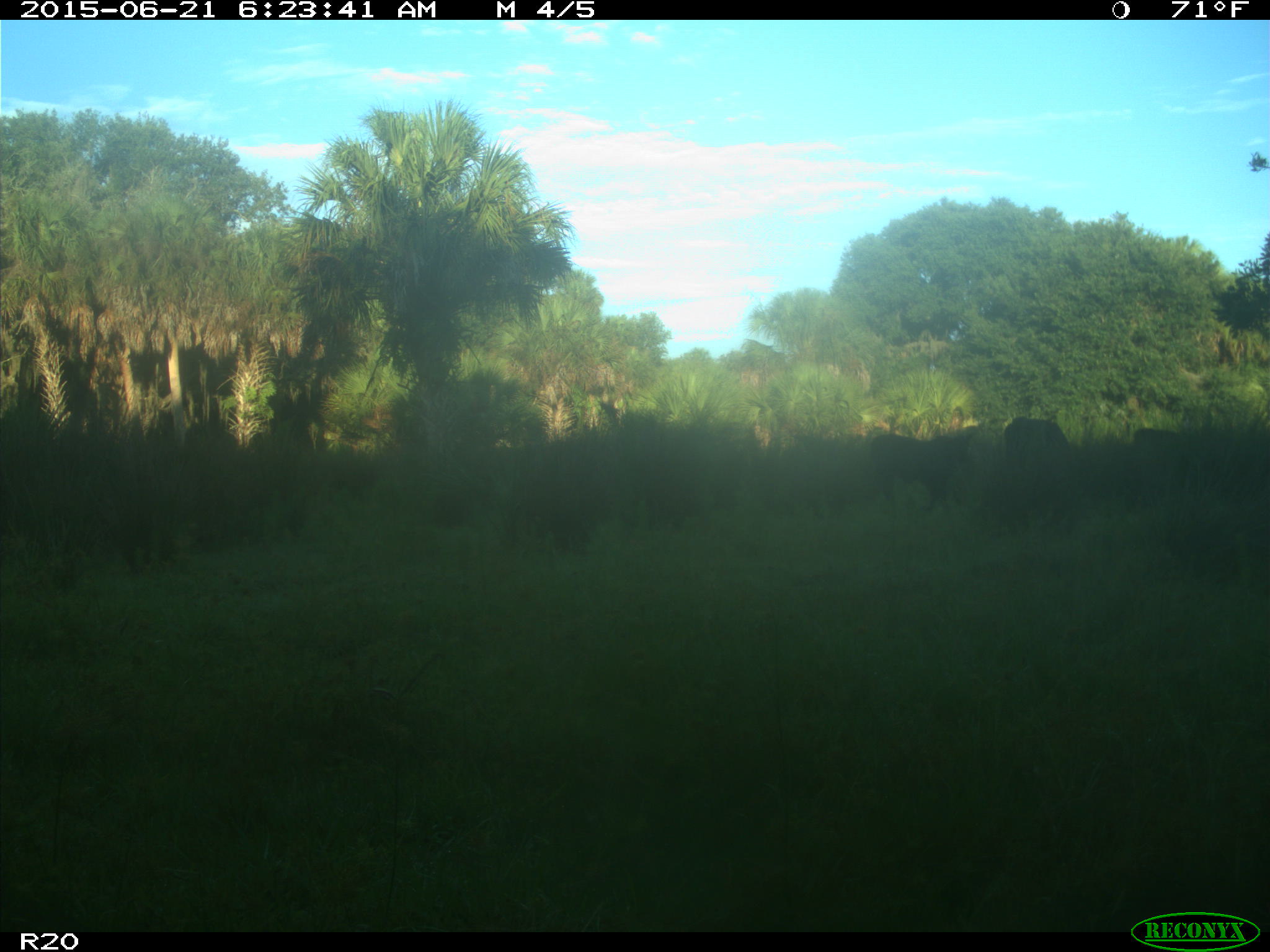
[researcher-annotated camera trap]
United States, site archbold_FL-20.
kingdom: Animalia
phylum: Chordata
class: Mammalia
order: Artiodactyla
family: Bovidae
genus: Bos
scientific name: Bos taurus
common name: domestic cow